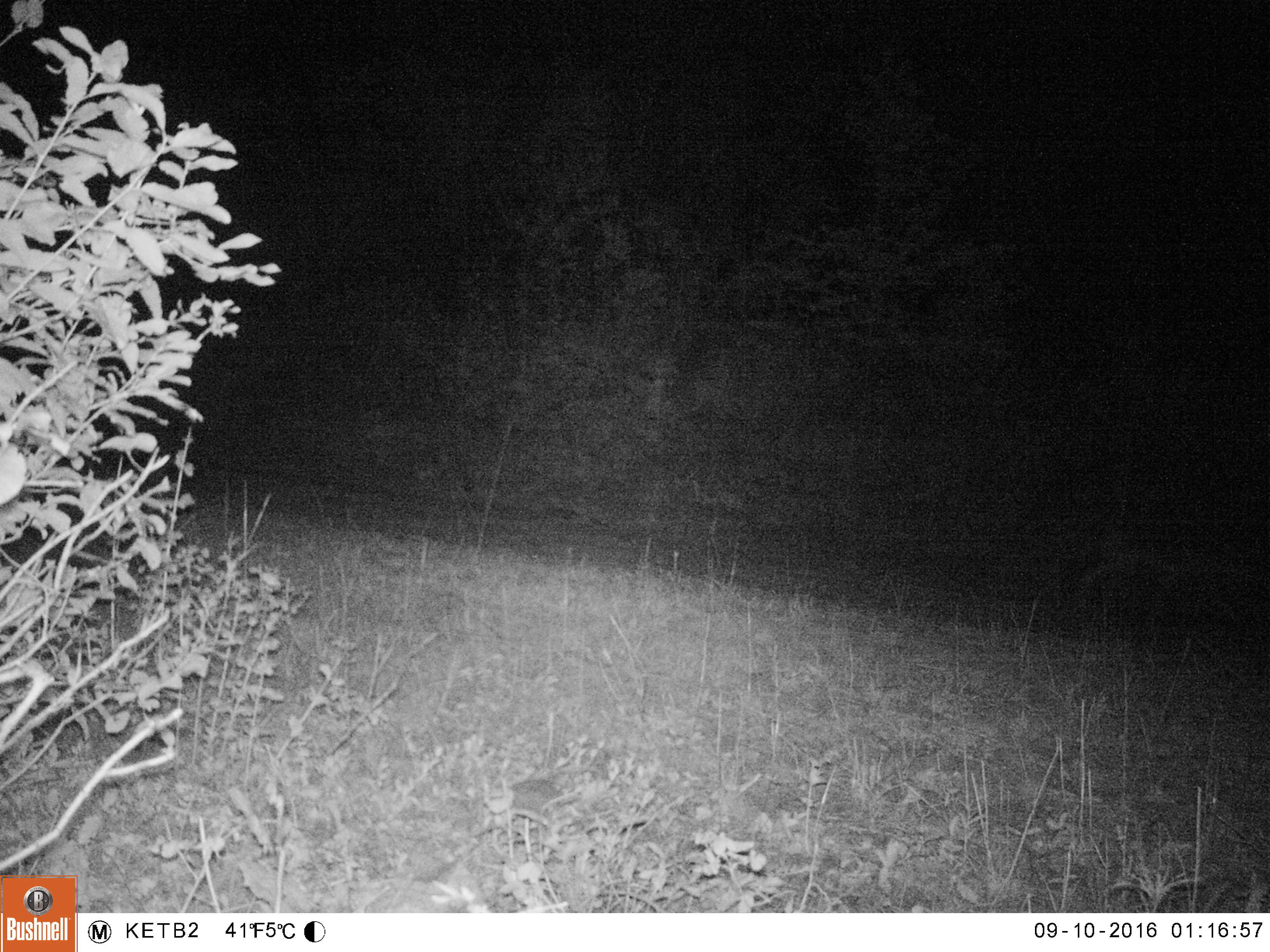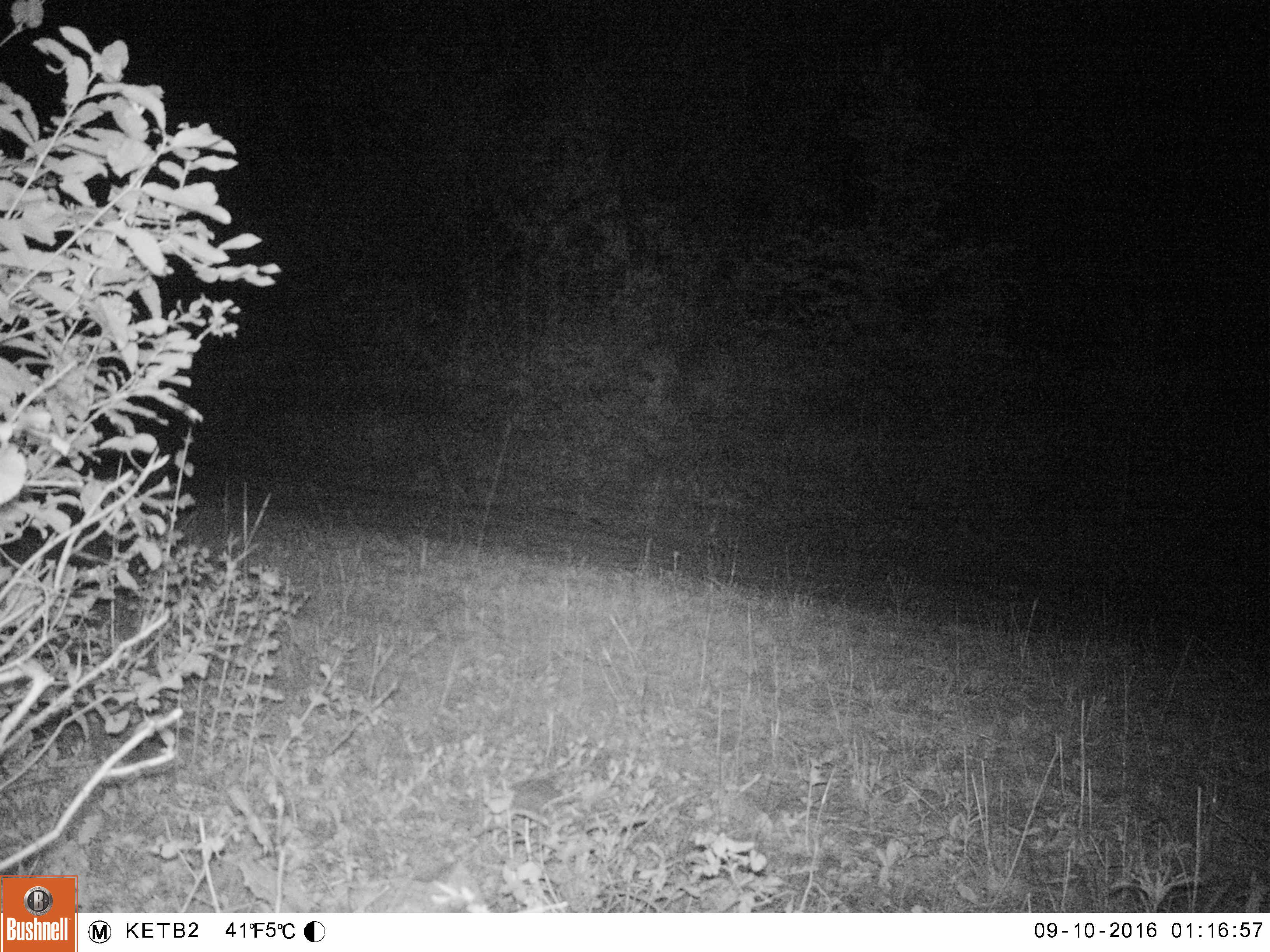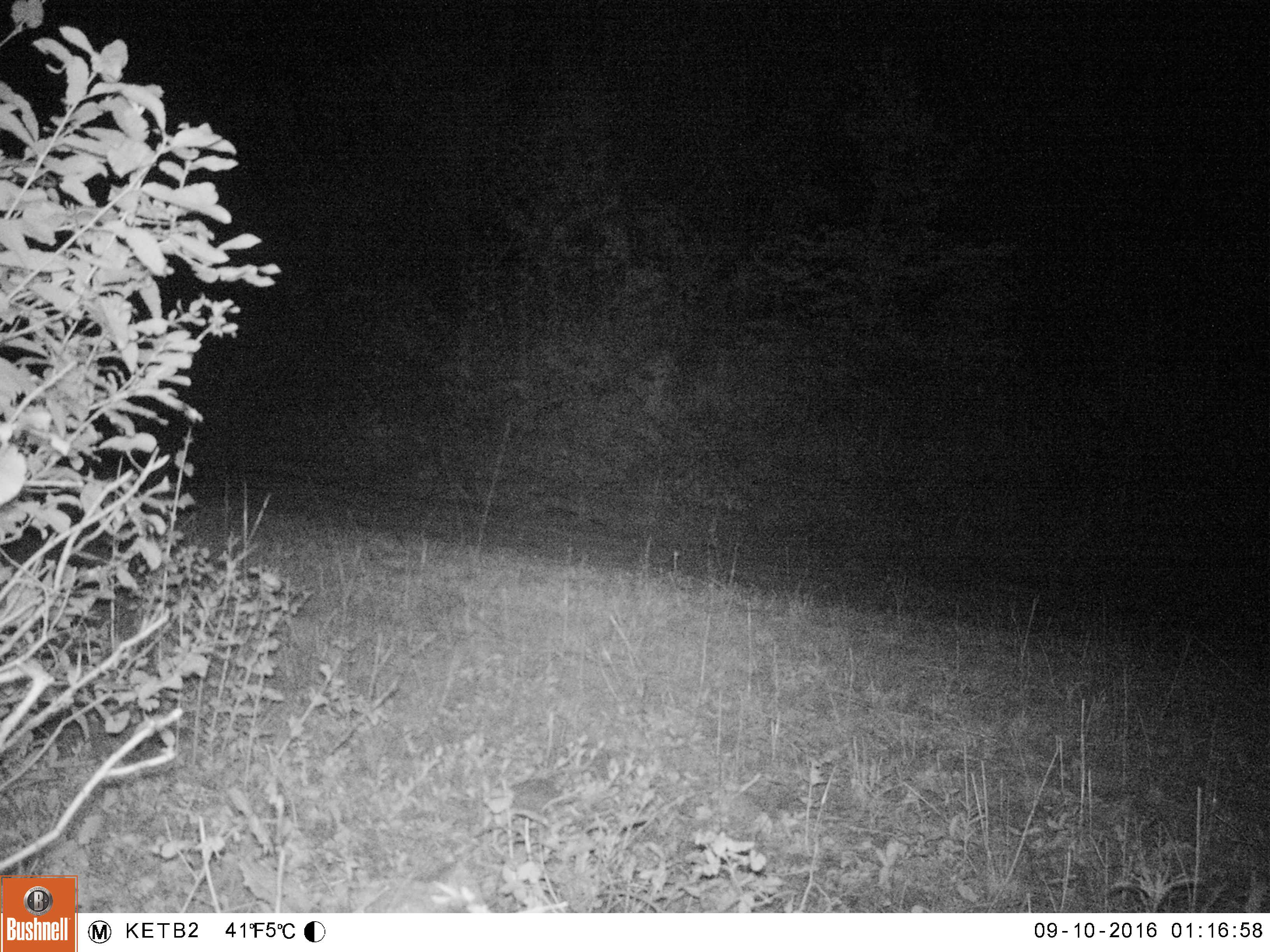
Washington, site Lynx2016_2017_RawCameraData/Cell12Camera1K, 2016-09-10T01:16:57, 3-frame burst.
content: unidentified animal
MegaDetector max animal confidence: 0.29